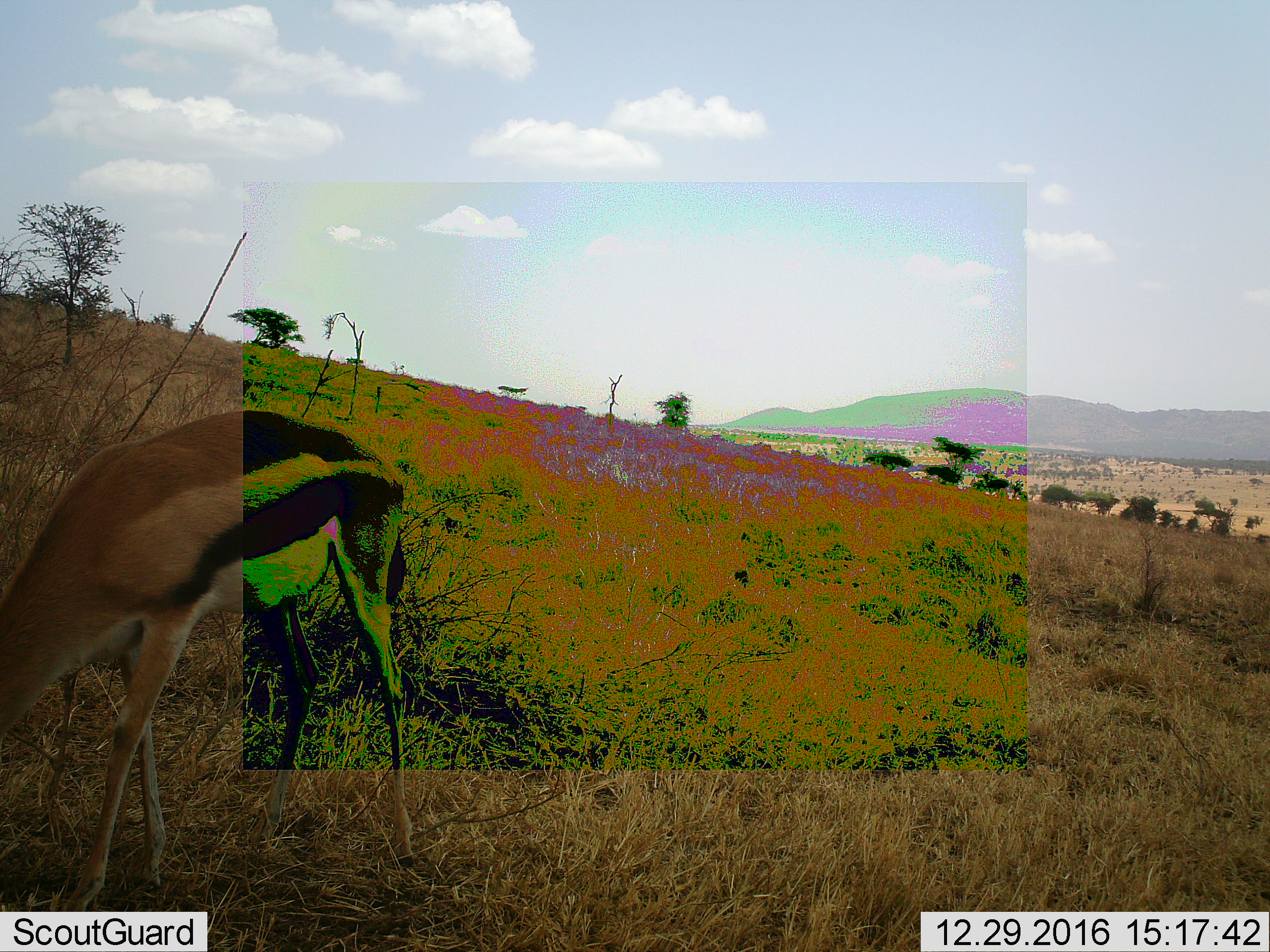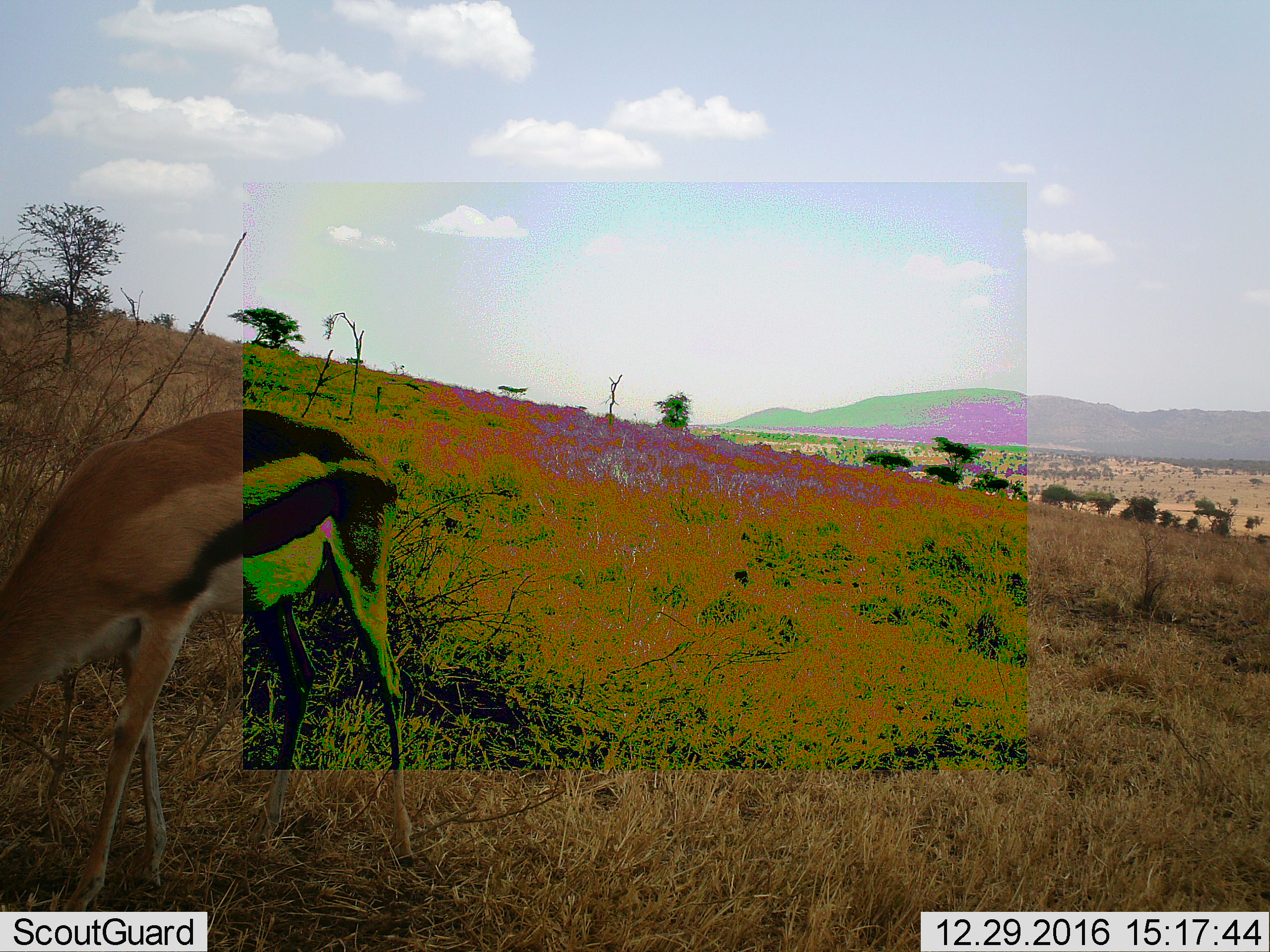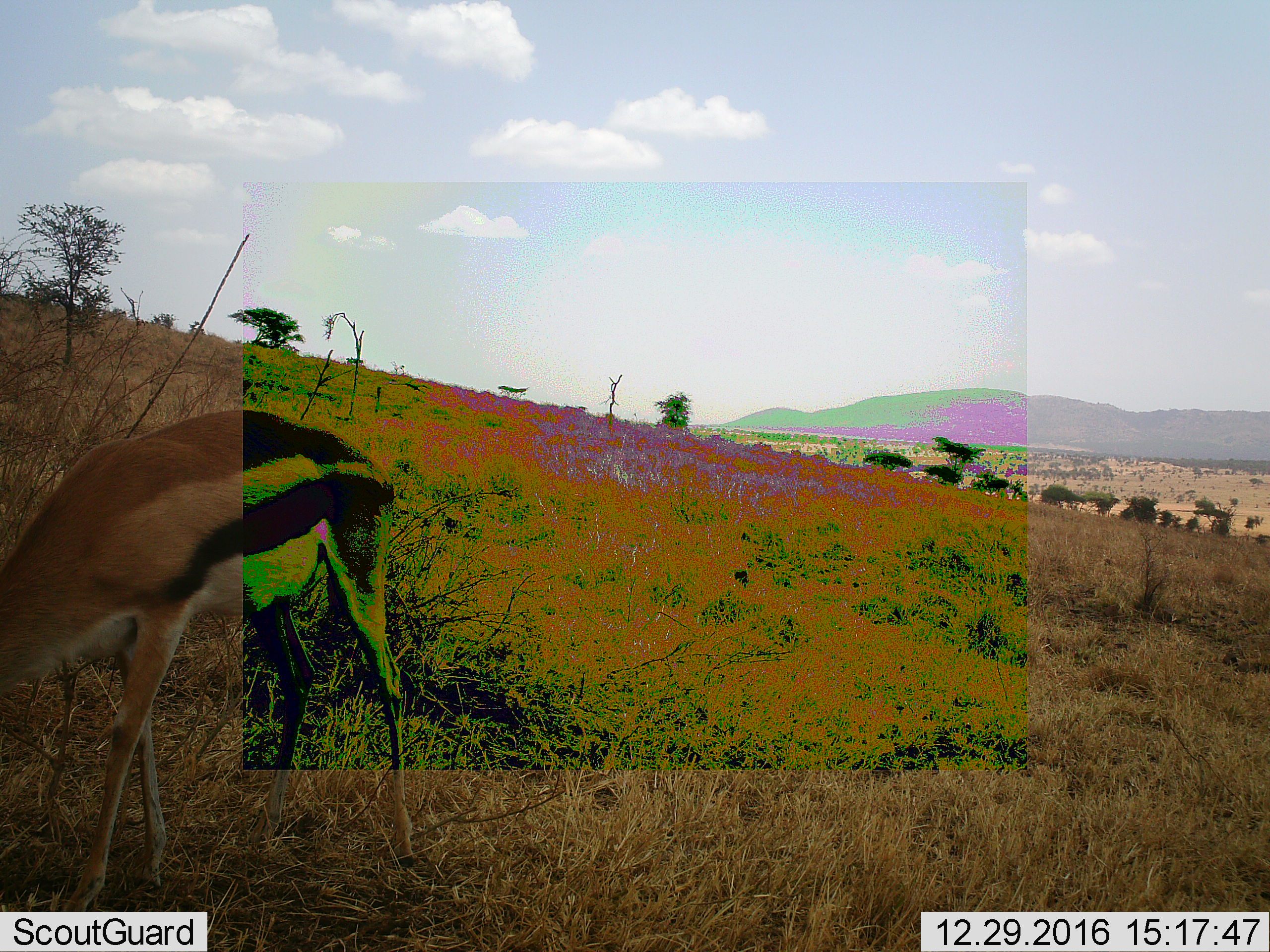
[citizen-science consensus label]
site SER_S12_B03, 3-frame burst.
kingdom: Animalia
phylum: Chordata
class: Mammalia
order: Artiodactyla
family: Bovidae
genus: Eudorcas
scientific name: Eudorcas thomsonii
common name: thomson's gazelle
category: gazellethomsons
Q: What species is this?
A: Gazellethomsons (thomson's gazelle) (Eudorcas thomsonii).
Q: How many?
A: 1.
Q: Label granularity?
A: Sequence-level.